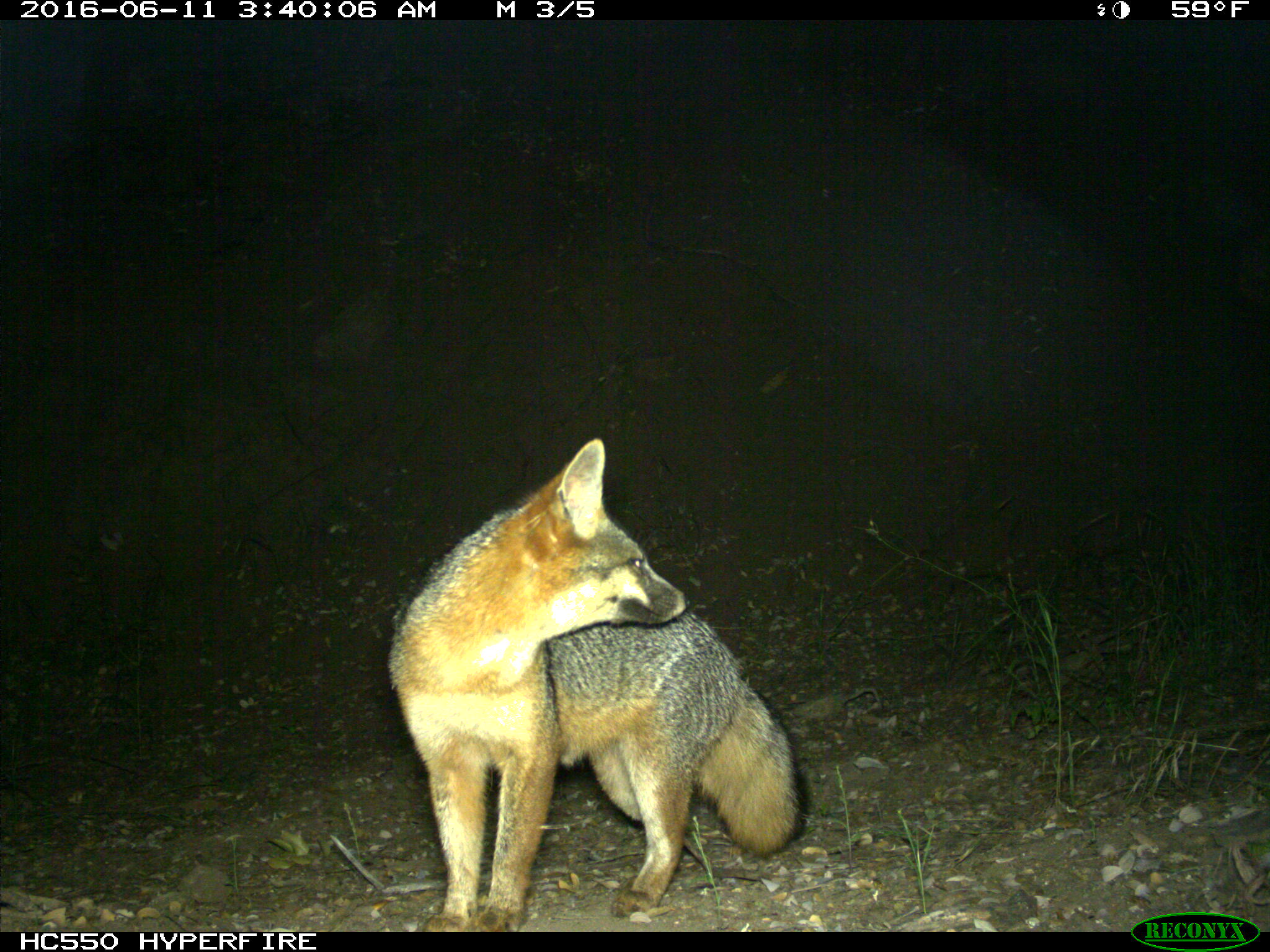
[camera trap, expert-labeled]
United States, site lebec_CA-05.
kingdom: Animalia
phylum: Chordata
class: Mammalia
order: Carnivora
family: Canidae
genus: Urocyon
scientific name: Urocyon cinereoargenteus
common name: gray fox